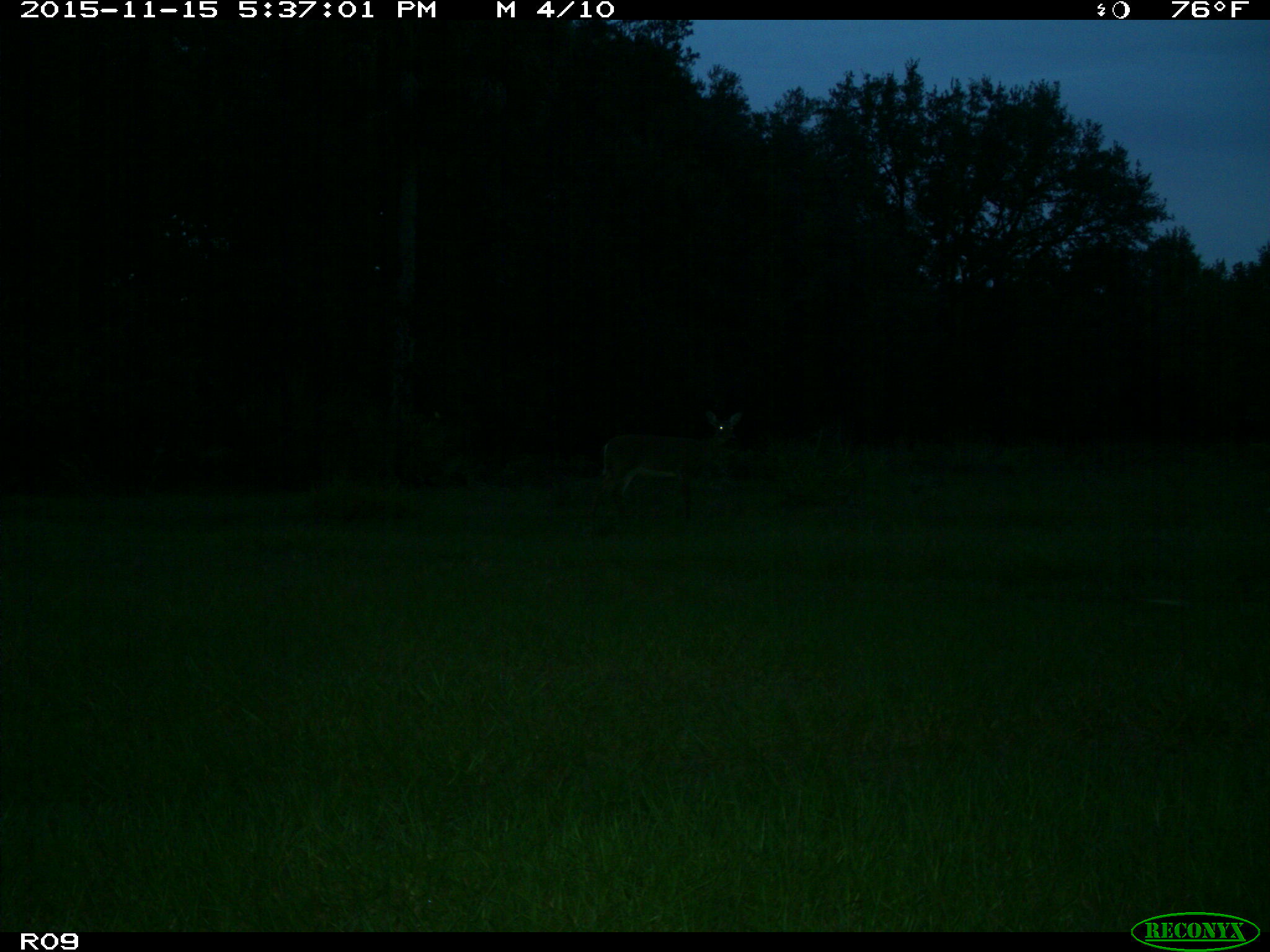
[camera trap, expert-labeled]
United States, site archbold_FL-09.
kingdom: Animalia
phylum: Chordata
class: Mammalia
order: Artiodactyla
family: Cervidae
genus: Odocoileus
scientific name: Odocoileus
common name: deer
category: unidentified deer